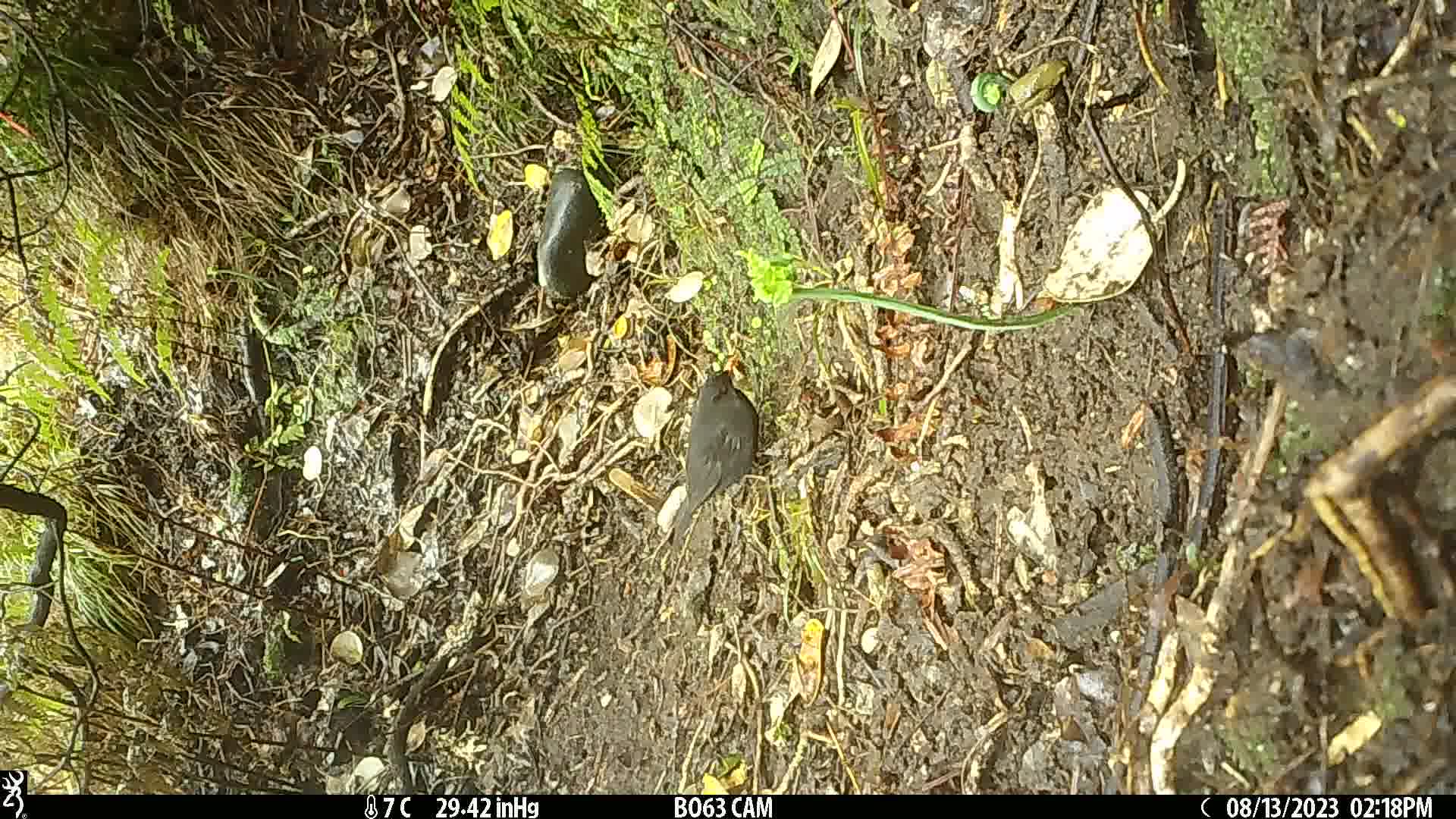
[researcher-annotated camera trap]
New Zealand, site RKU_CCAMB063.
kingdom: Animalia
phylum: Chordata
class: Aves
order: Passeriformes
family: Turdidae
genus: Turdus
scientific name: Turdus merula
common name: eurasian blackbird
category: blackbird